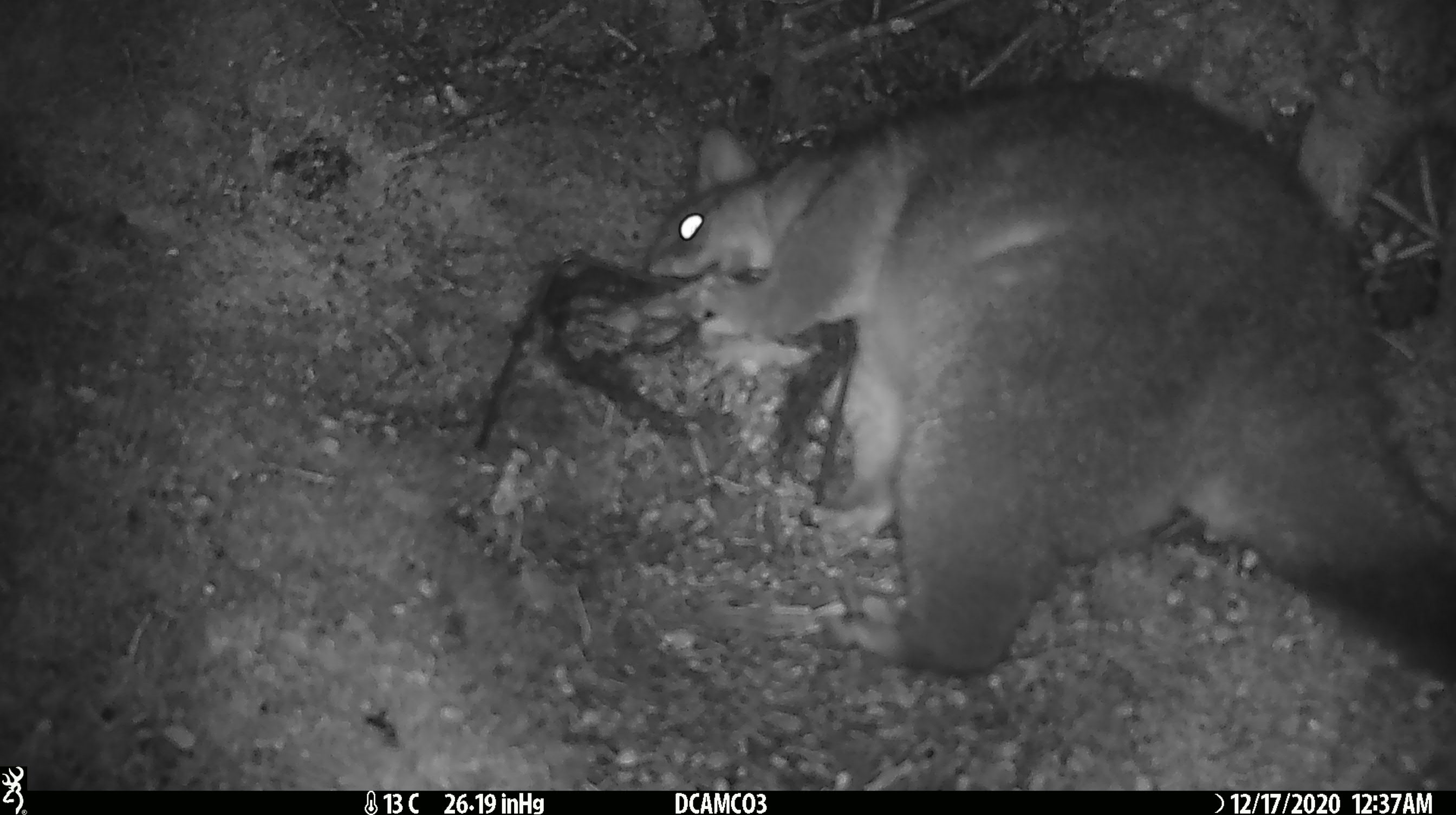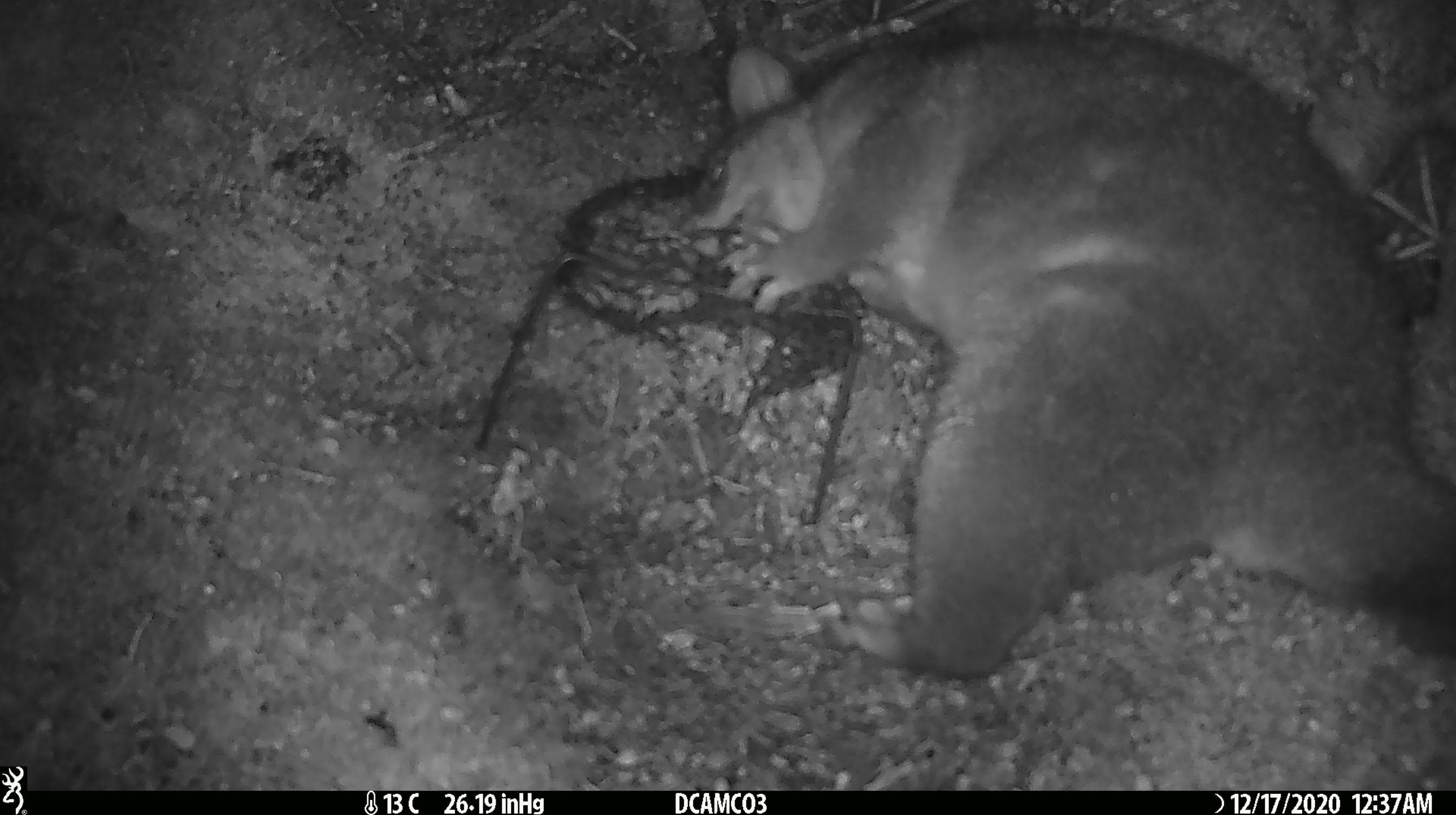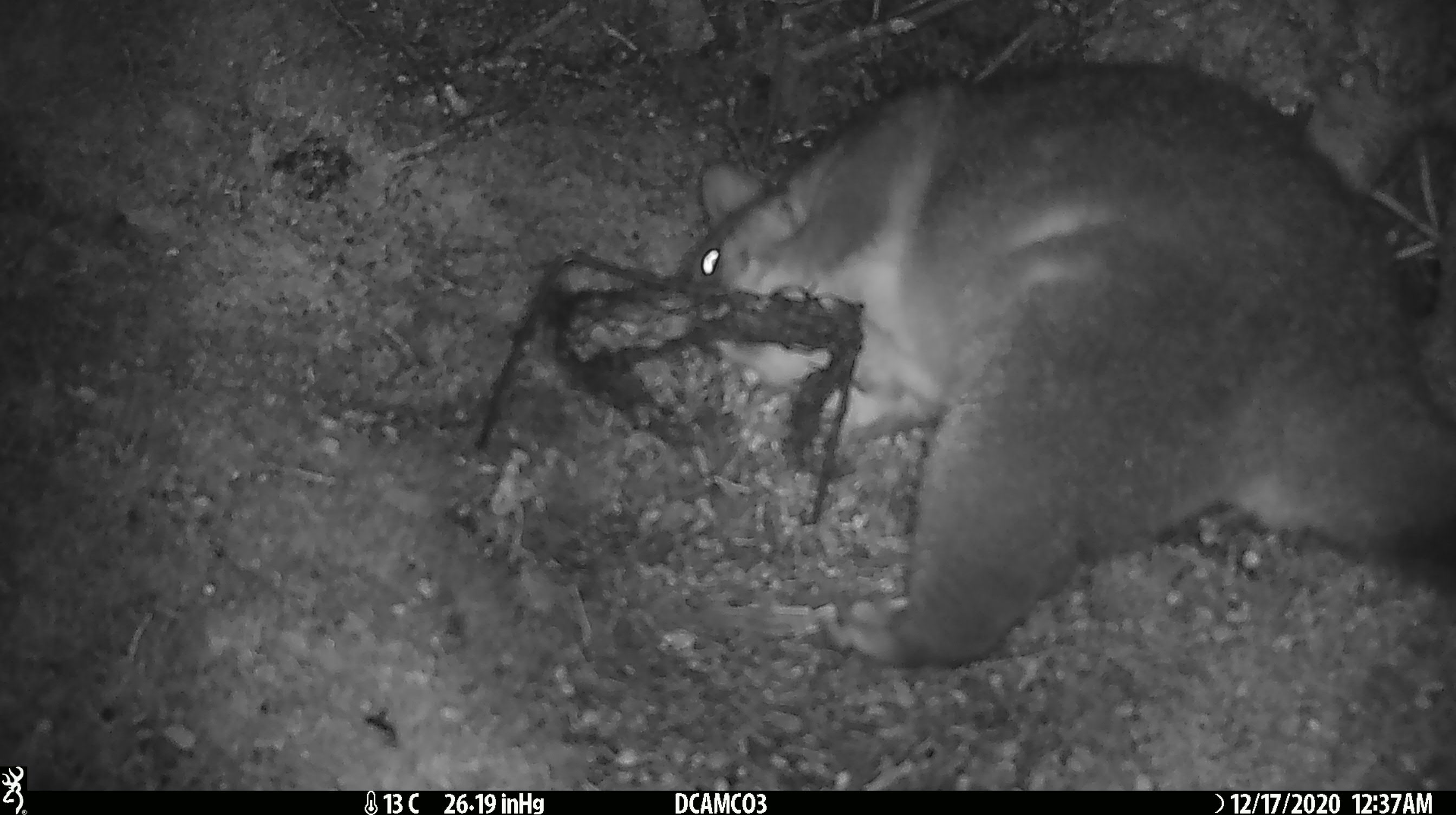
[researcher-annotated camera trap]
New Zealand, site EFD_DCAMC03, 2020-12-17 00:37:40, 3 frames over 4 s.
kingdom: Animalia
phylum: Chordata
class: Mammalia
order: Diprotodontia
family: Phalangeridae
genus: Trichosurus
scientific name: Trichosurus vulpecula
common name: common brushtail possum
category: possum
Possum (common brushtail possum) (Trichosurus vulpecula).